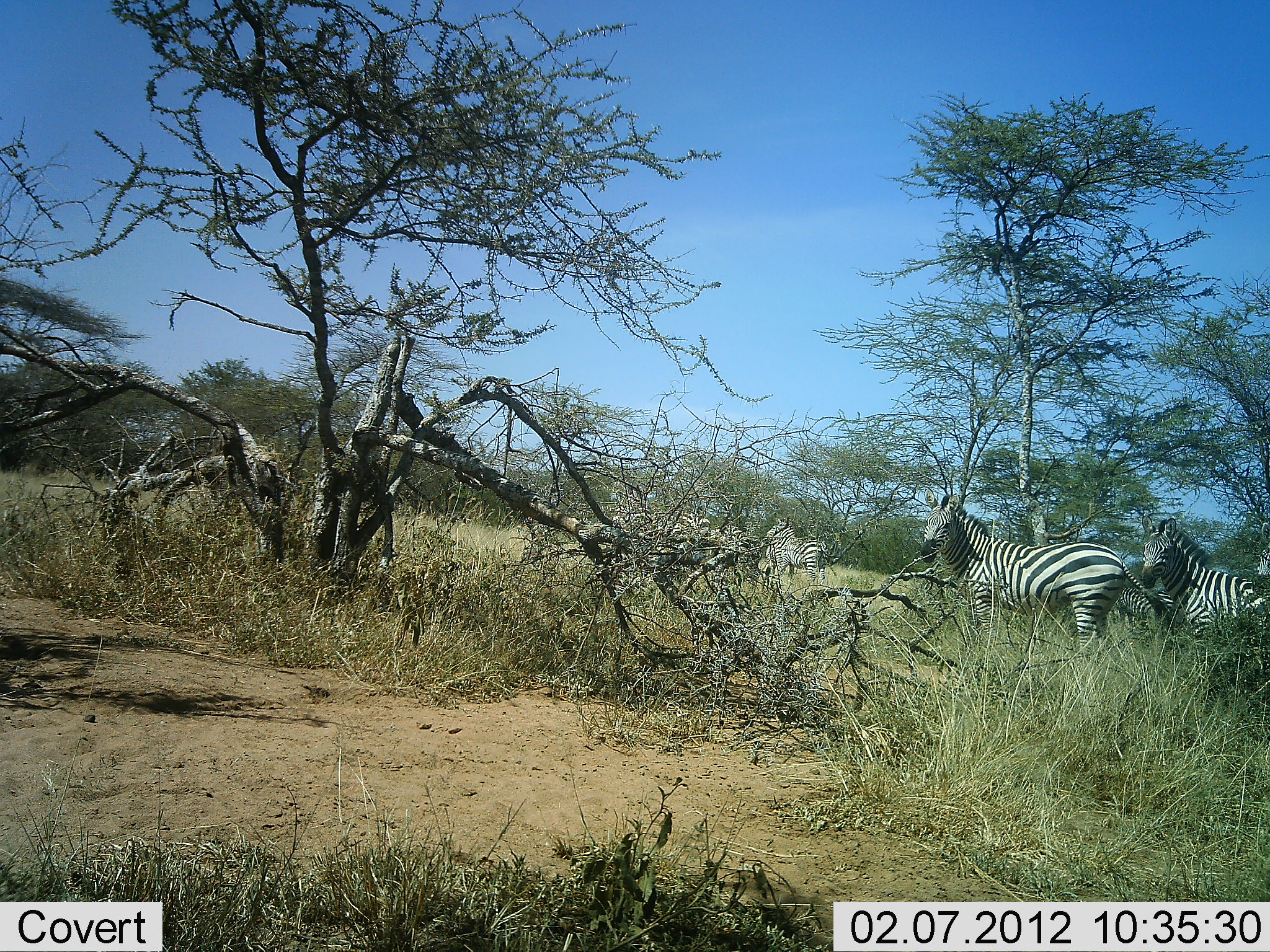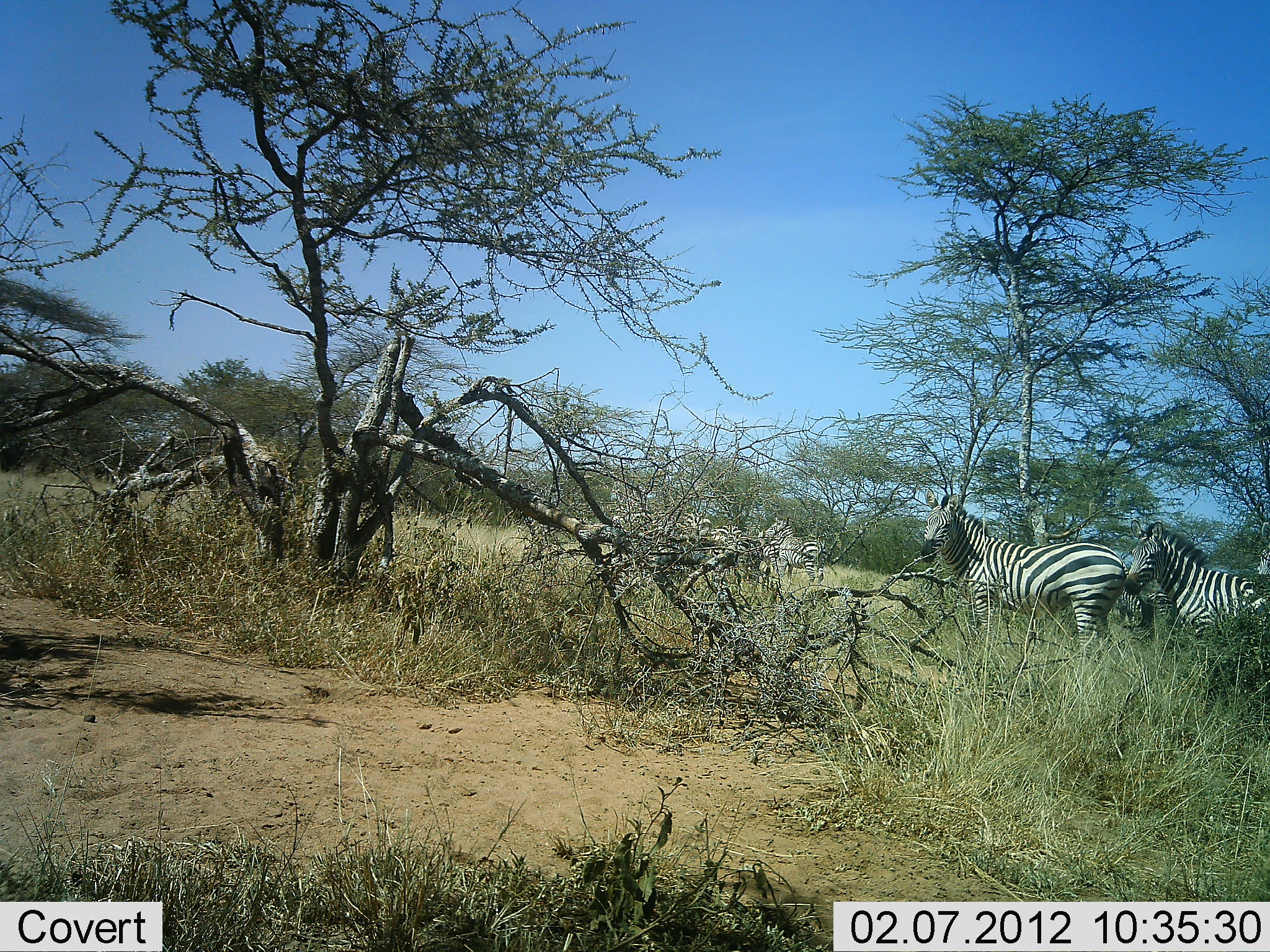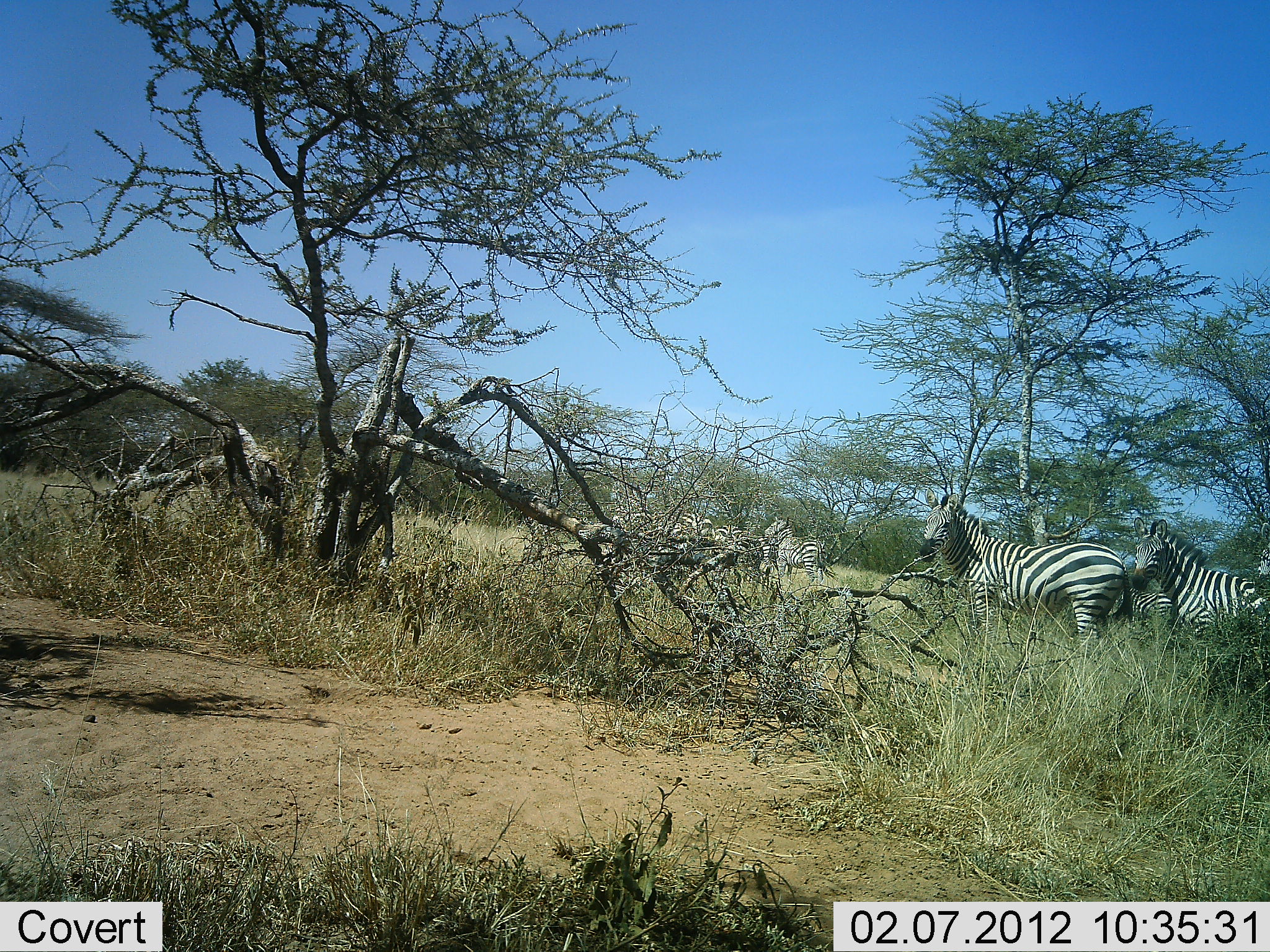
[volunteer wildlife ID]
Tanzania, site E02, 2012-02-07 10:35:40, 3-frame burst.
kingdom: Animalia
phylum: Chordata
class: Mammalia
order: Perissodactyla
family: Equidae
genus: Equus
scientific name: Equus quagga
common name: plains zebra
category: zebra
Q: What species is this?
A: Zebra (plains zebra) (Equus quagga).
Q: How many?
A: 4.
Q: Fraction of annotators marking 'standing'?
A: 94%.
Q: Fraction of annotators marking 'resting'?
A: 6%.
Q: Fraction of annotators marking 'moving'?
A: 22%.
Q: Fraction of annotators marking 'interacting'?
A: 0%.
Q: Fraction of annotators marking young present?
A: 0%.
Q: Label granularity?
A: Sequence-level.